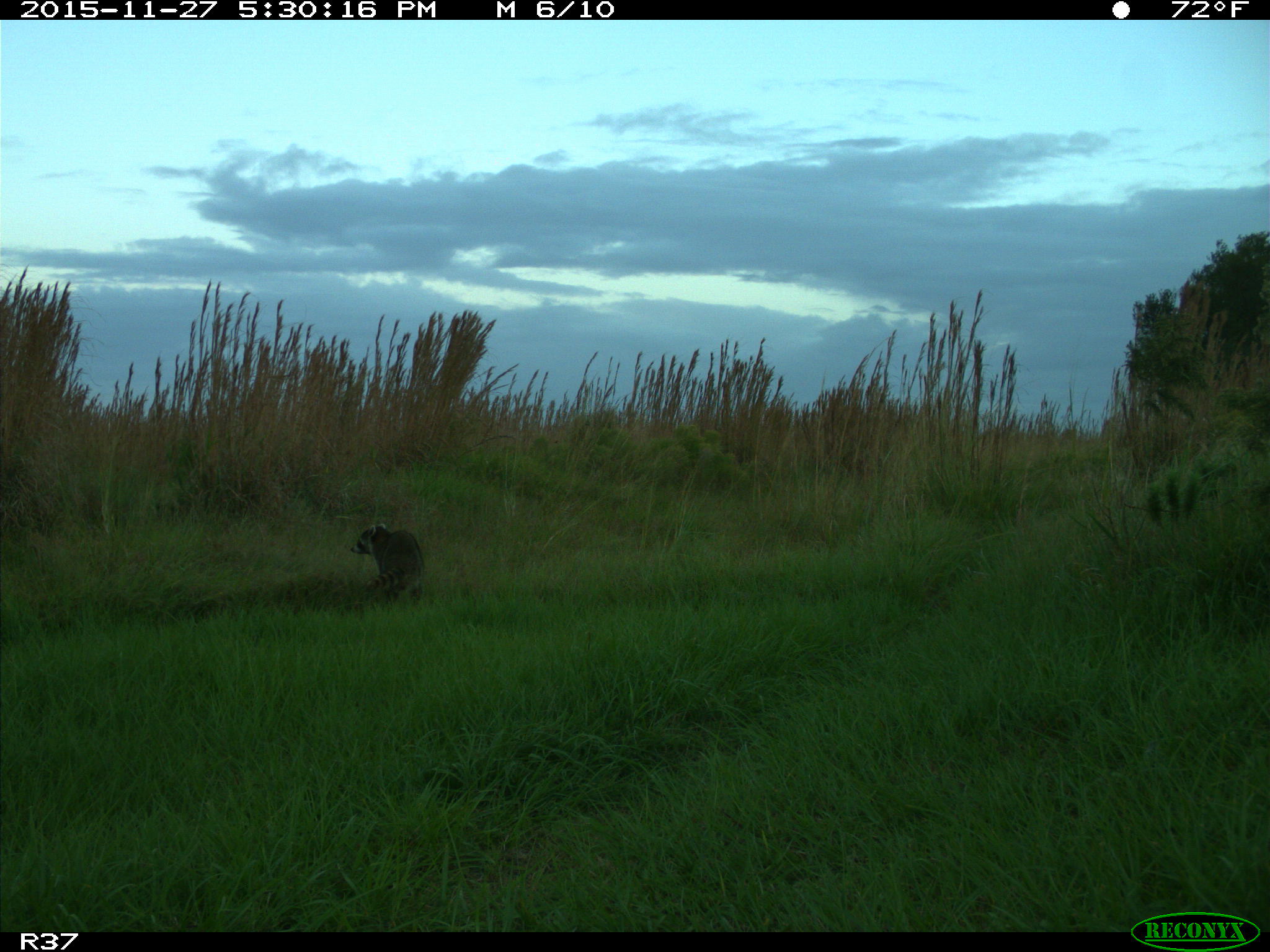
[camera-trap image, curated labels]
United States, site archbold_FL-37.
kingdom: Animalia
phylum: Chordata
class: Mammalia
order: Carnivora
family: Procyonidae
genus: Procyon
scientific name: Procyon lotor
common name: common raccoon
Procyon lotor (common raccoon).